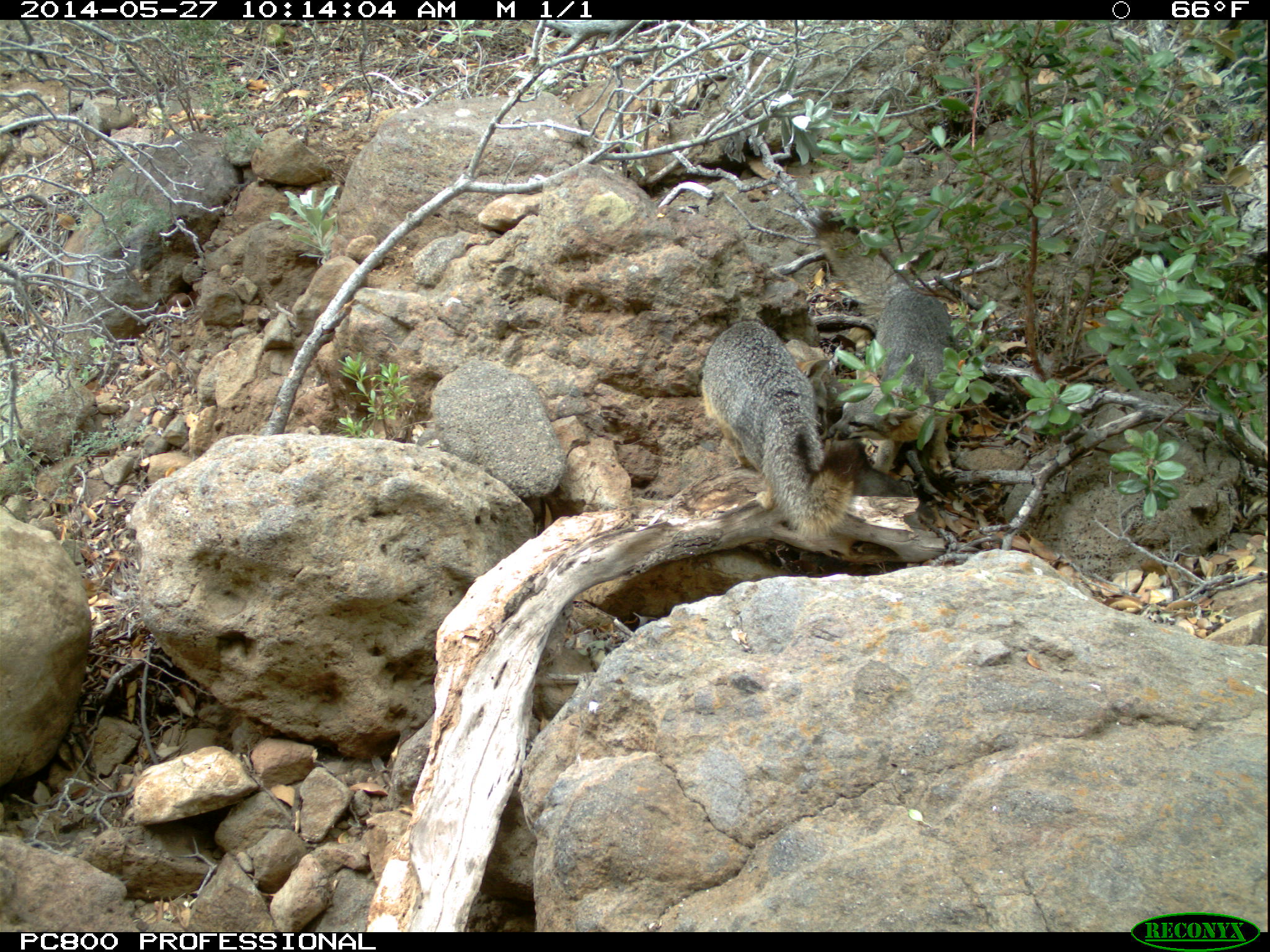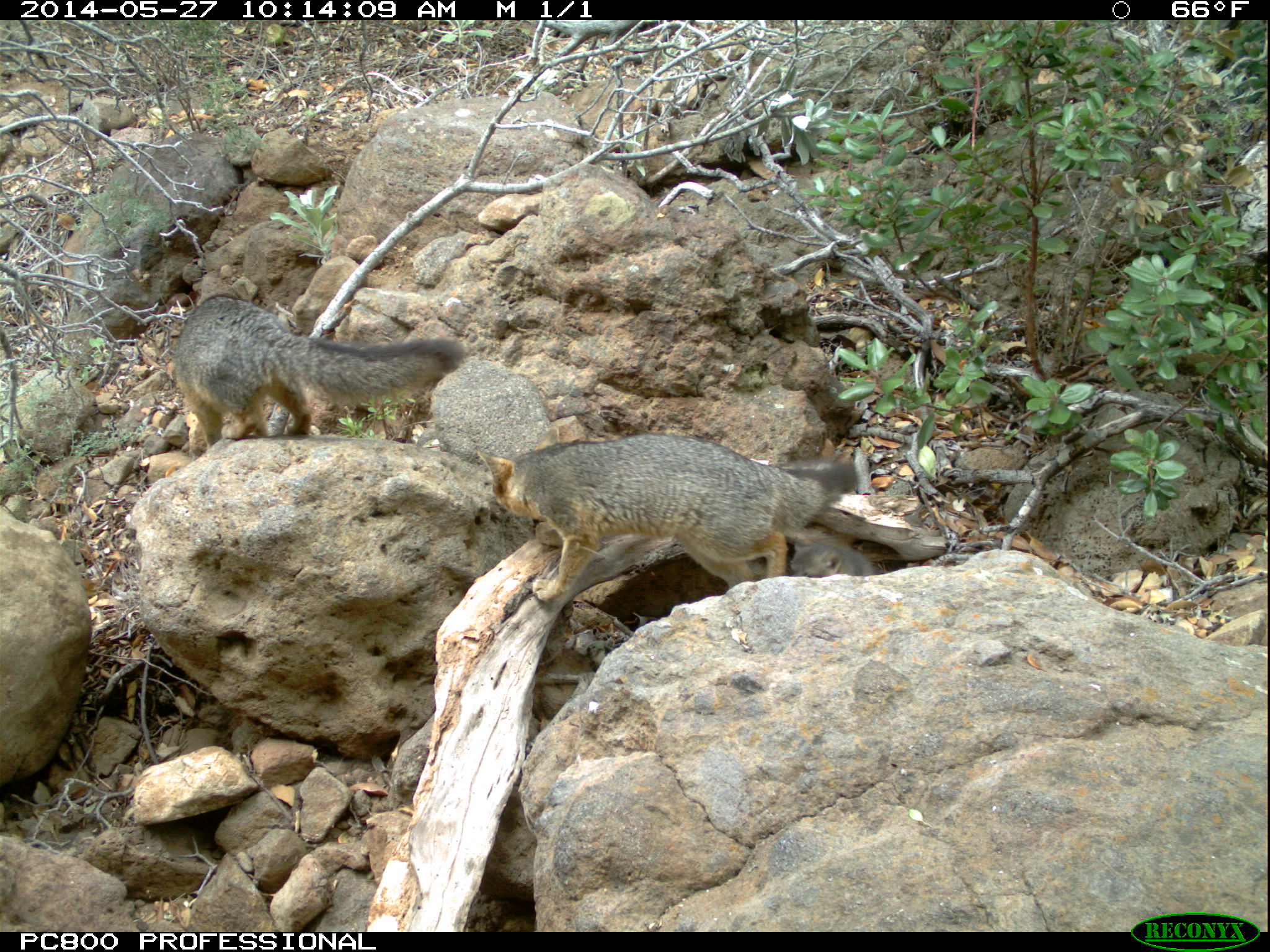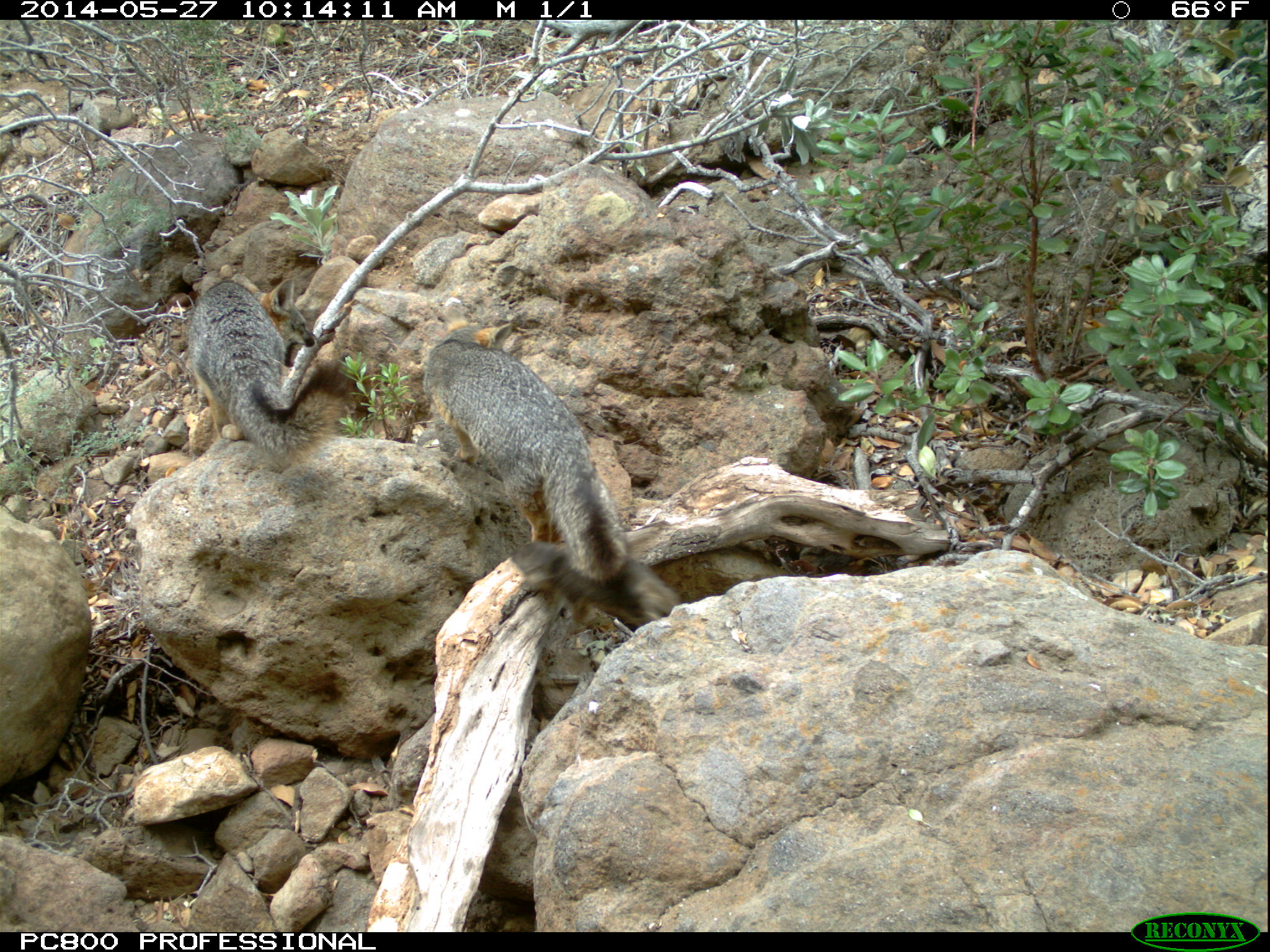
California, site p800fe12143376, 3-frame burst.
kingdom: Animalia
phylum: Chordata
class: Mammalia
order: Carnivora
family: Canidae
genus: Urocyon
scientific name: Urocyon littoralis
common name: island fox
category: fox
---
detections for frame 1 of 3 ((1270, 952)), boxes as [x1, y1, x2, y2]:
fox: [807, 209, 958, 472]; [701, 320, 855, 541]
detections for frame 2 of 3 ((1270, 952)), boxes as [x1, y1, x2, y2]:
fox: [476, 433, 860, 603]; [174, 294, 464, 449]; [790, 540, 876, 576]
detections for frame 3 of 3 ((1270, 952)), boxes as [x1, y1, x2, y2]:
fox: [422, 295, 631, 583]; [187, 273, 350, 459]; [510, 539, 680, 627]